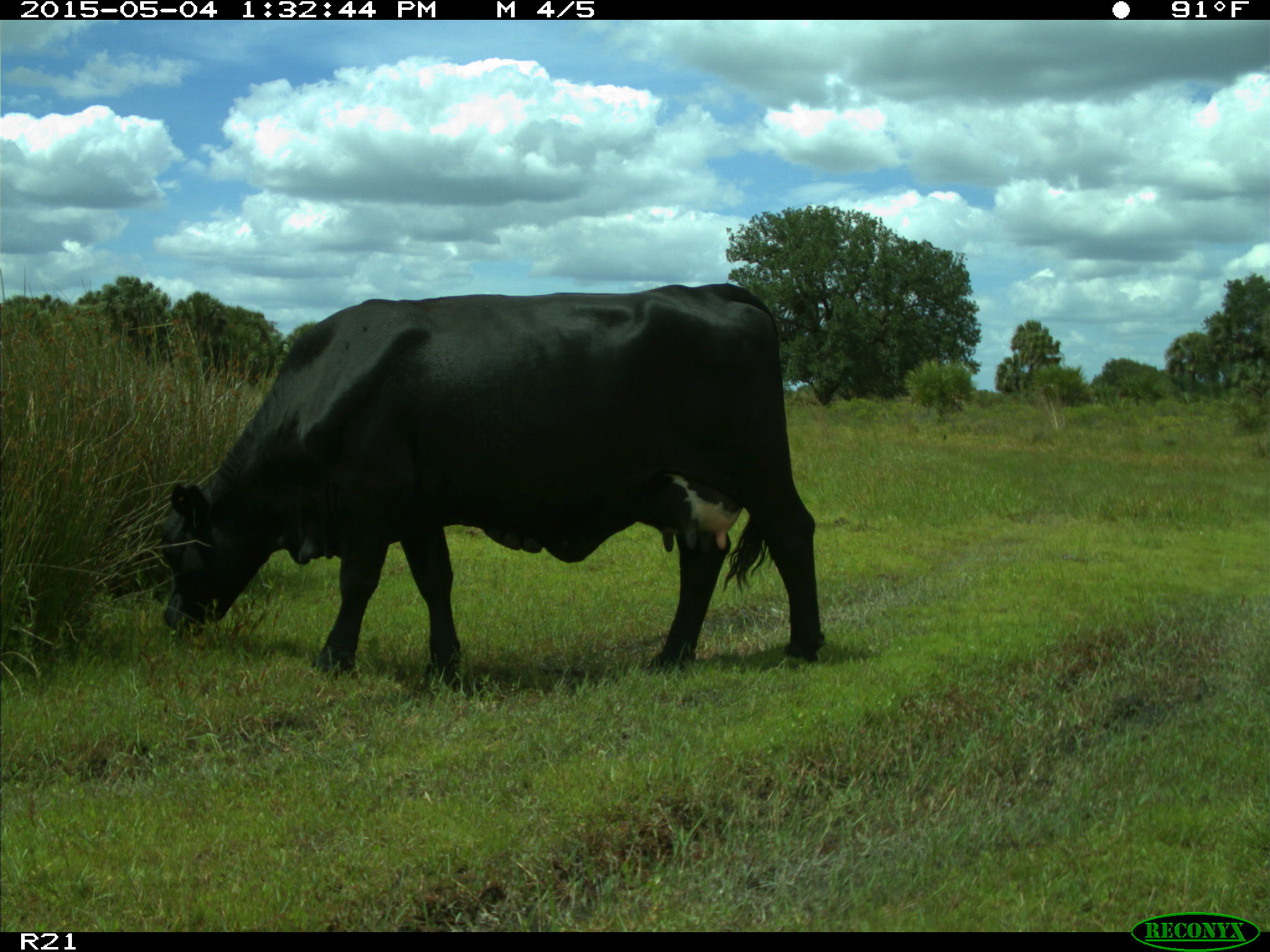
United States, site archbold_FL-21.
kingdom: Animalia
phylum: Chordata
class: Mammalia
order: Artiodactyla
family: Bovidae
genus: Bos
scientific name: Bos taurus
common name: domestic cow